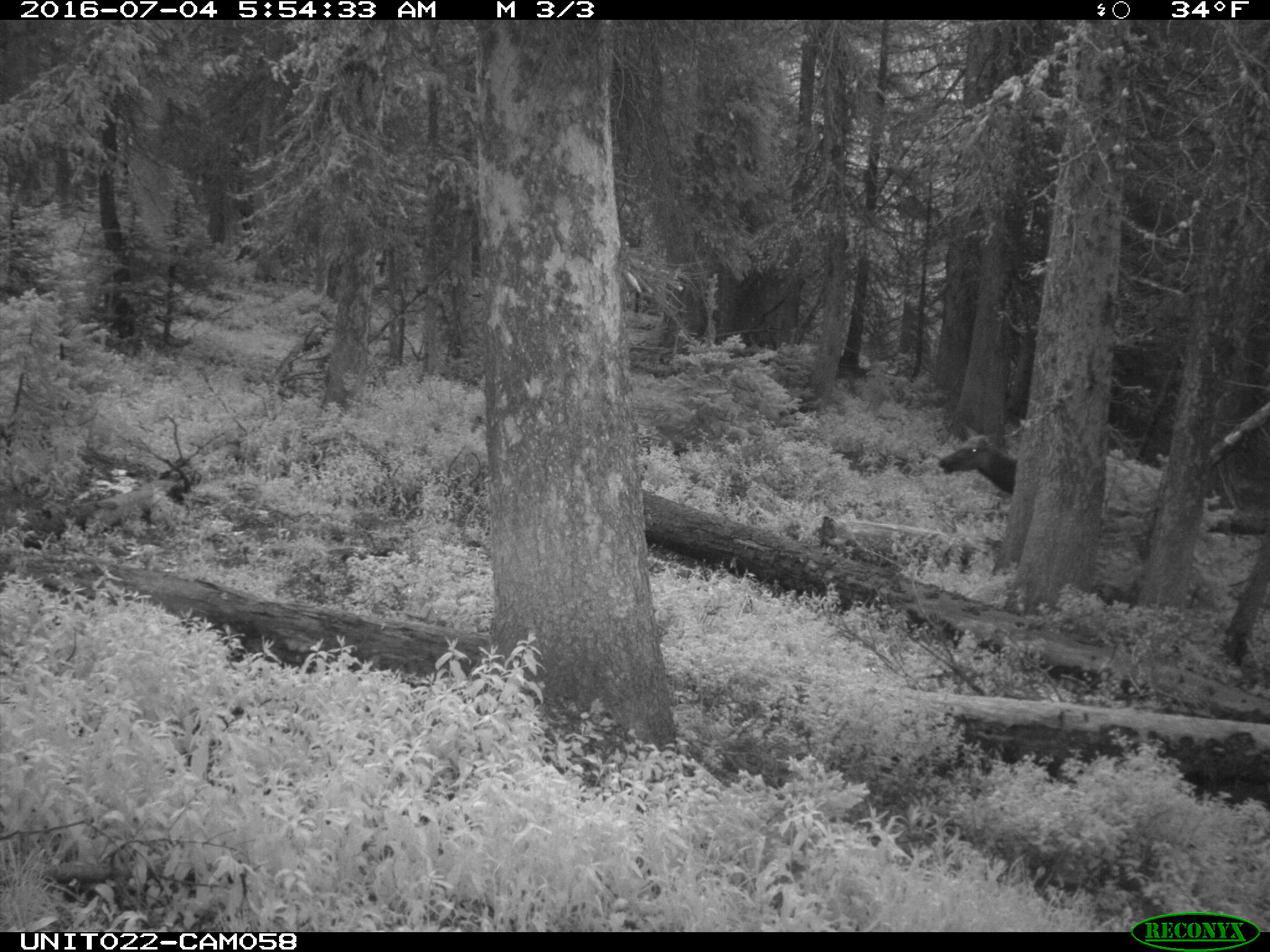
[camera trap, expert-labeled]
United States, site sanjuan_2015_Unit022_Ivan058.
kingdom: Animalia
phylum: Chordata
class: Mammalia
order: Artiodactyla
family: Cervidae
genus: Cervus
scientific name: Cervus elaphus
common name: red deer